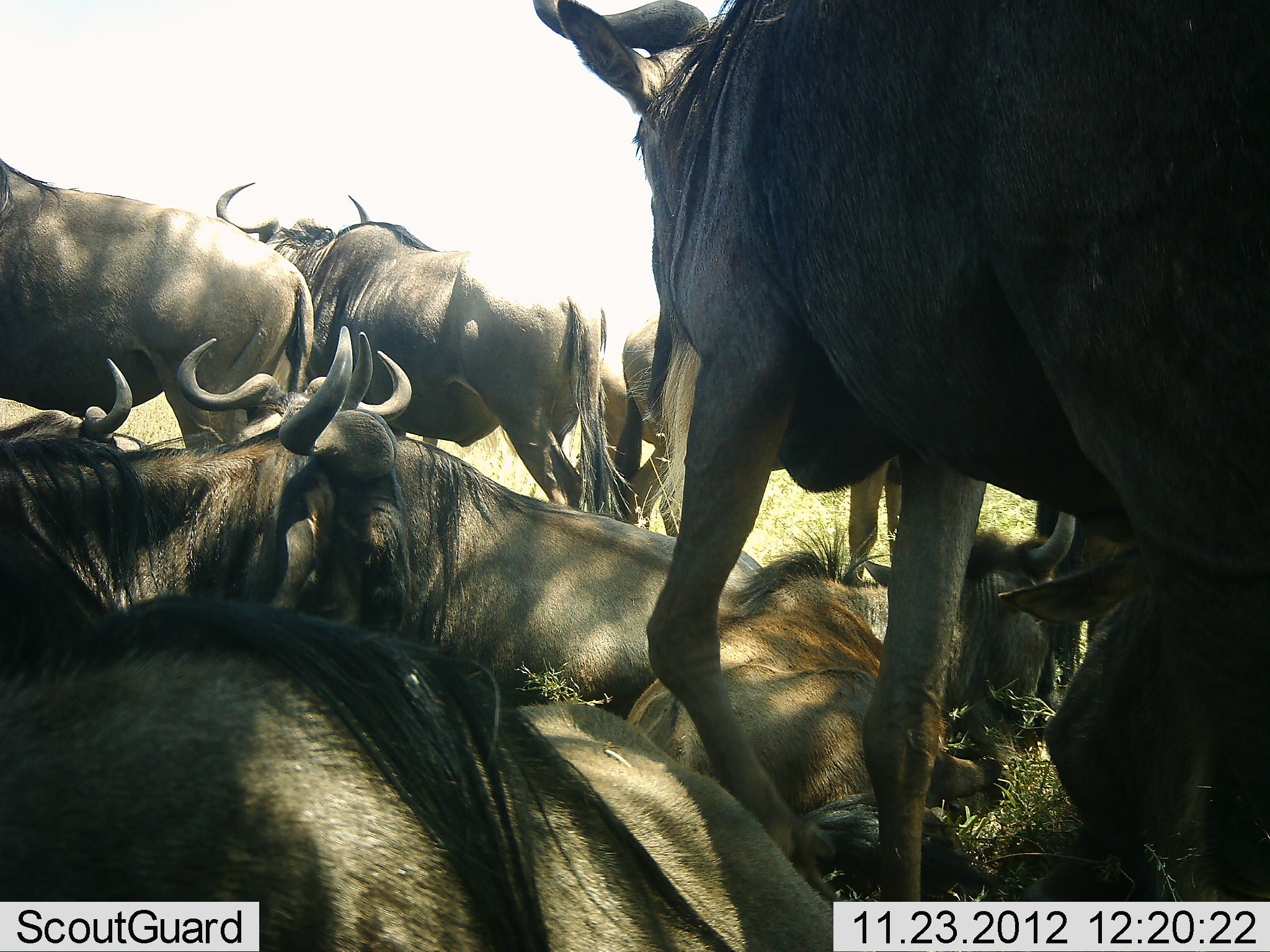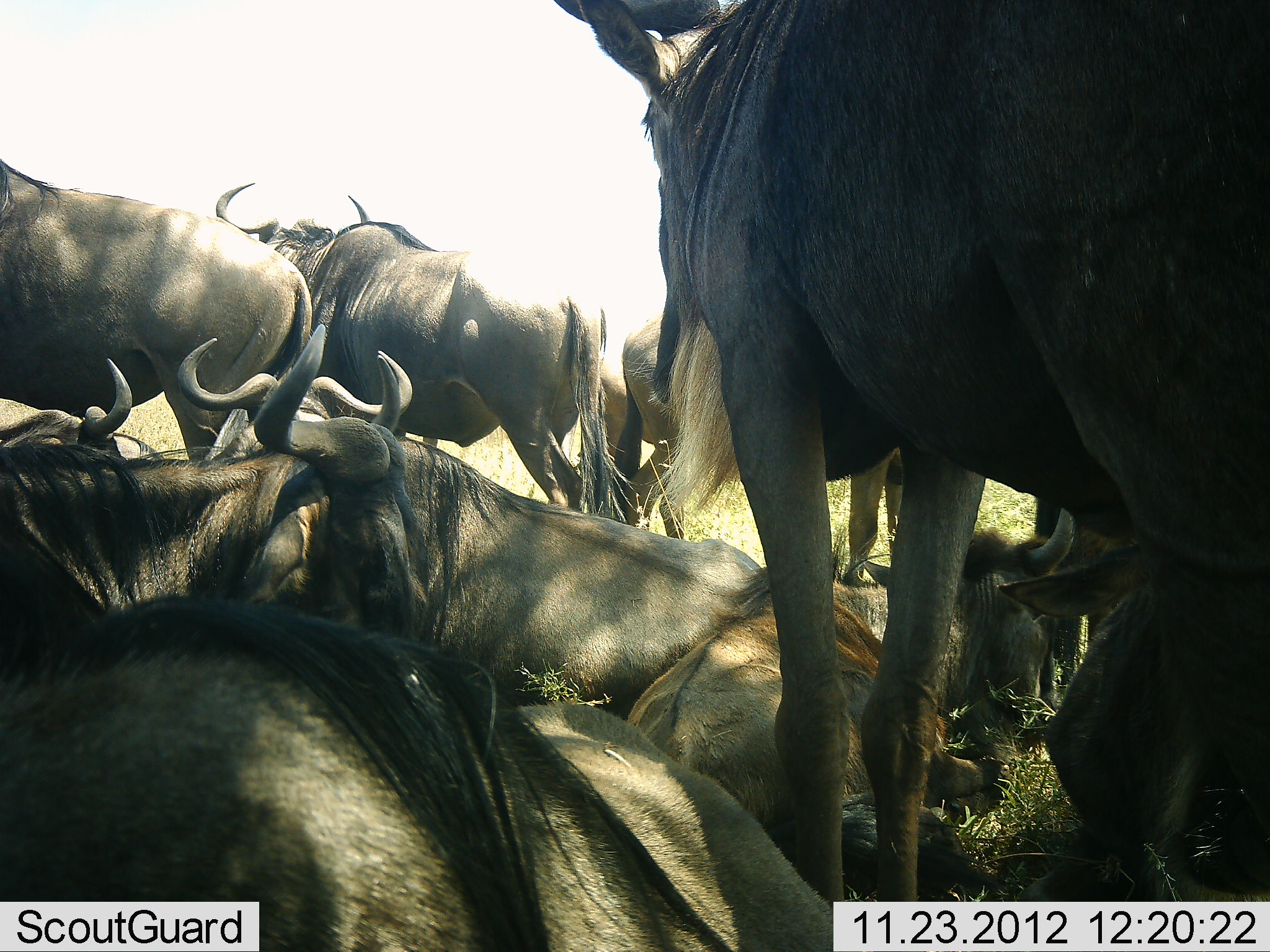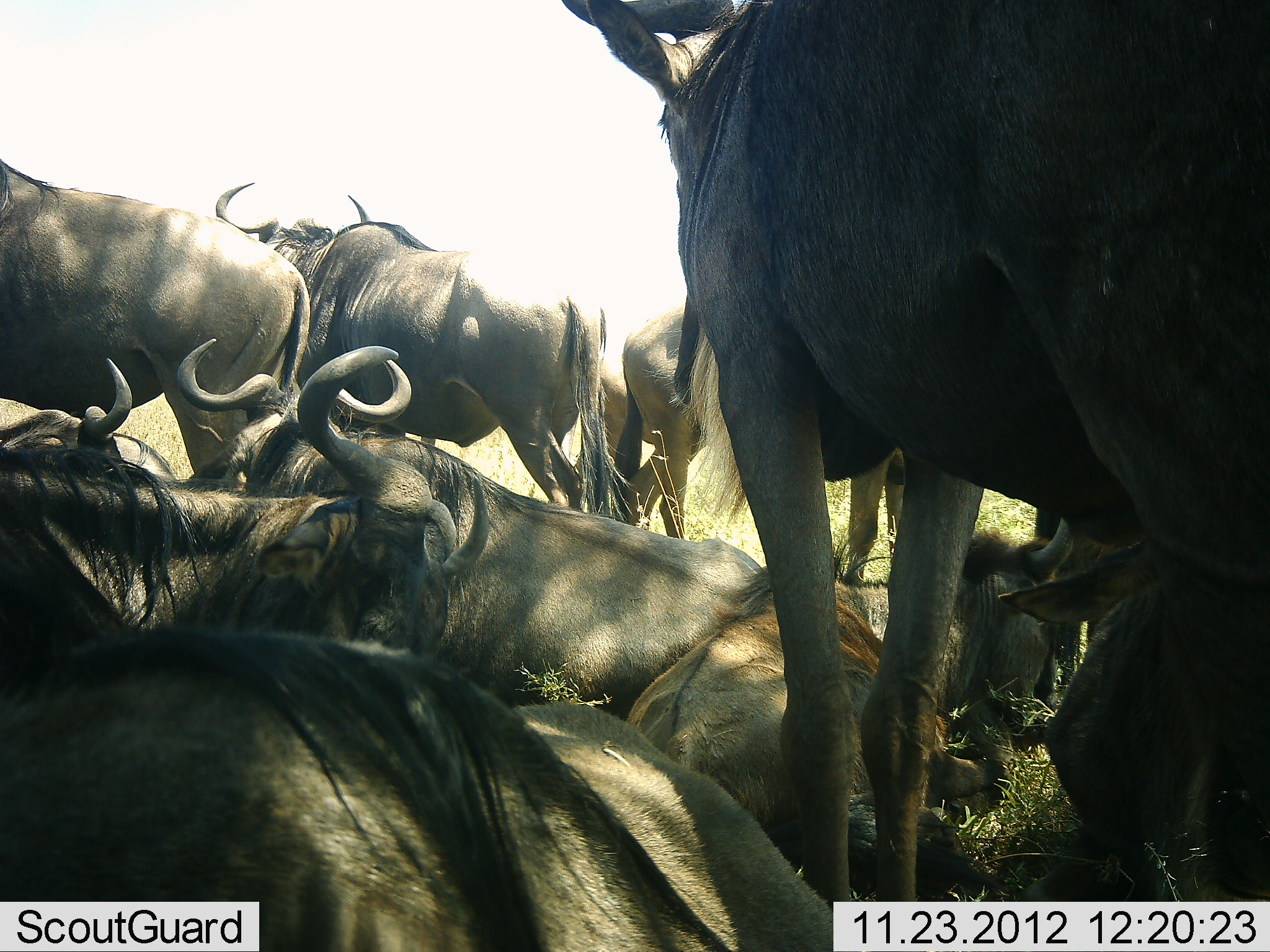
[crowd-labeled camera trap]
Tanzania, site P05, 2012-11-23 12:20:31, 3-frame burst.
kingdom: Animalia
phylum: Chordata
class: Mammalia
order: Artiodactyla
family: Bovidae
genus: Connochaetes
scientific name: Connochaetes taurinus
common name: blue wildebeest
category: wildebeest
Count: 10.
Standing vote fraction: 100%.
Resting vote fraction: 90%.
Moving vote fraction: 0%.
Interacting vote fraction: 0%.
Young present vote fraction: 0%.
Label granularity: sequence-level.